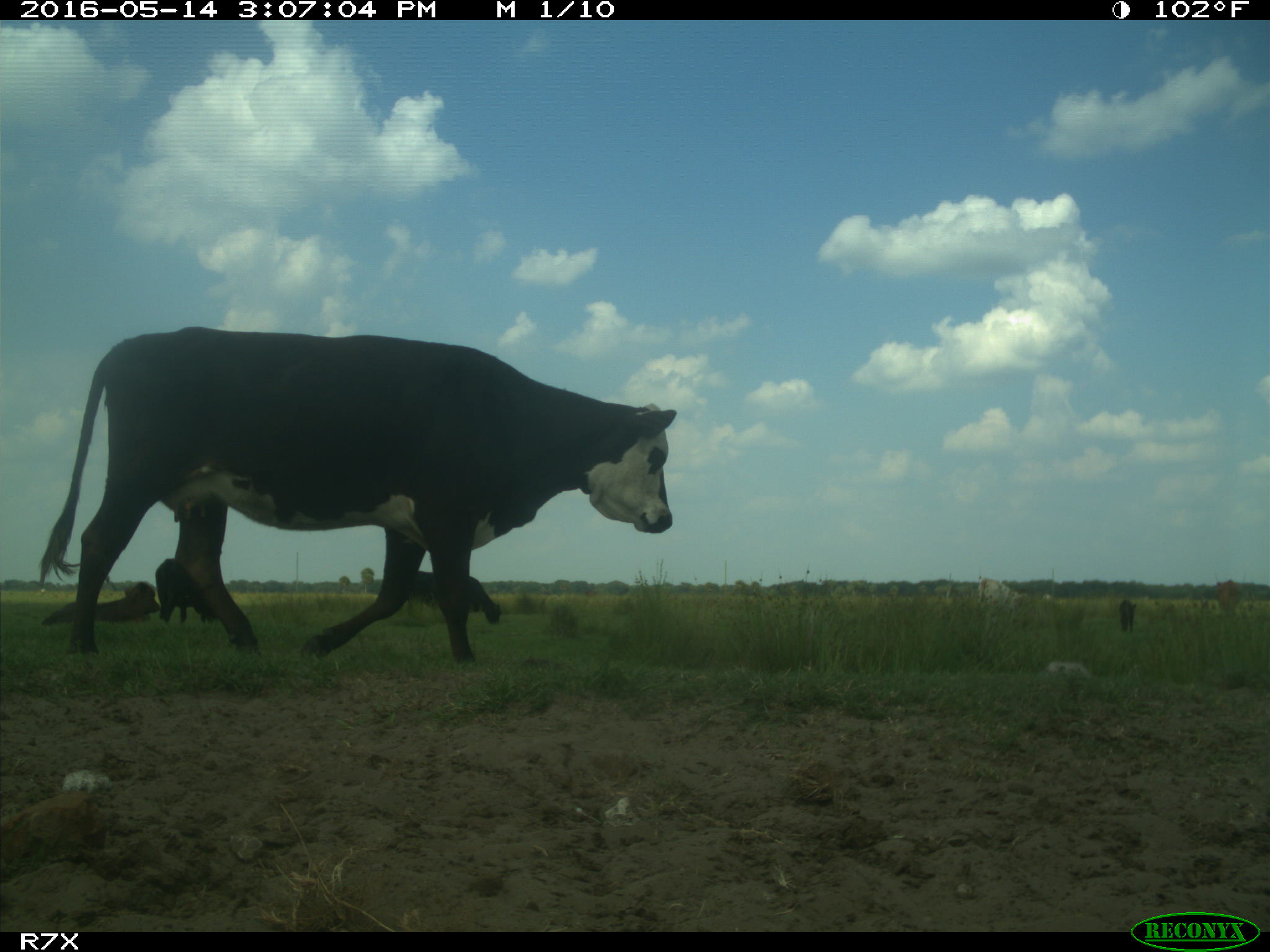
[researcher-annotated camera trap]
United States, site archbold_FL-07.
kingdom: Animalia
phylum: Chordata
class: Mammalia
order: Artiodactyla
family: Bovidae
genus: Bos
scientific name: Bos taurus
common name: domestic cow